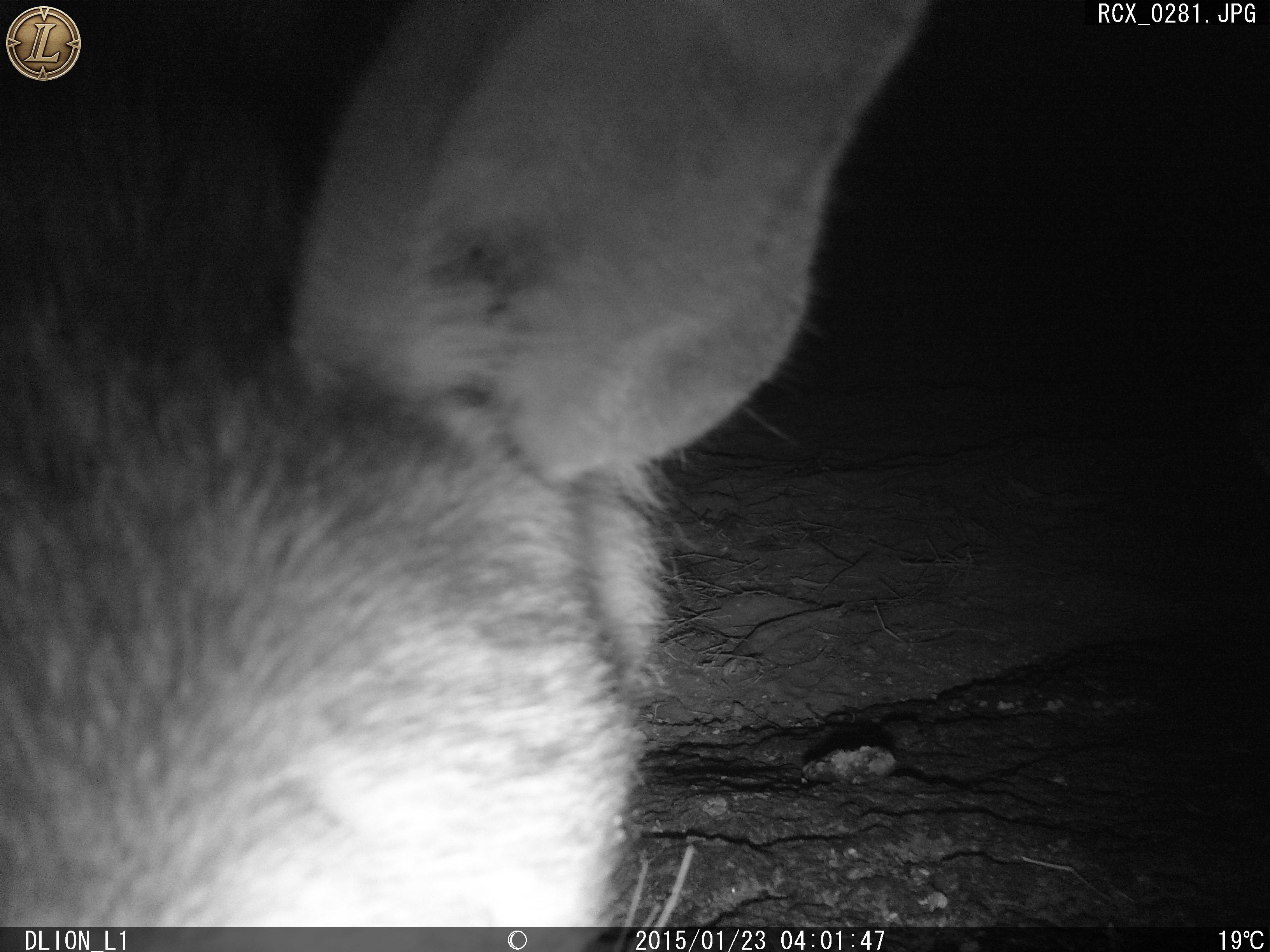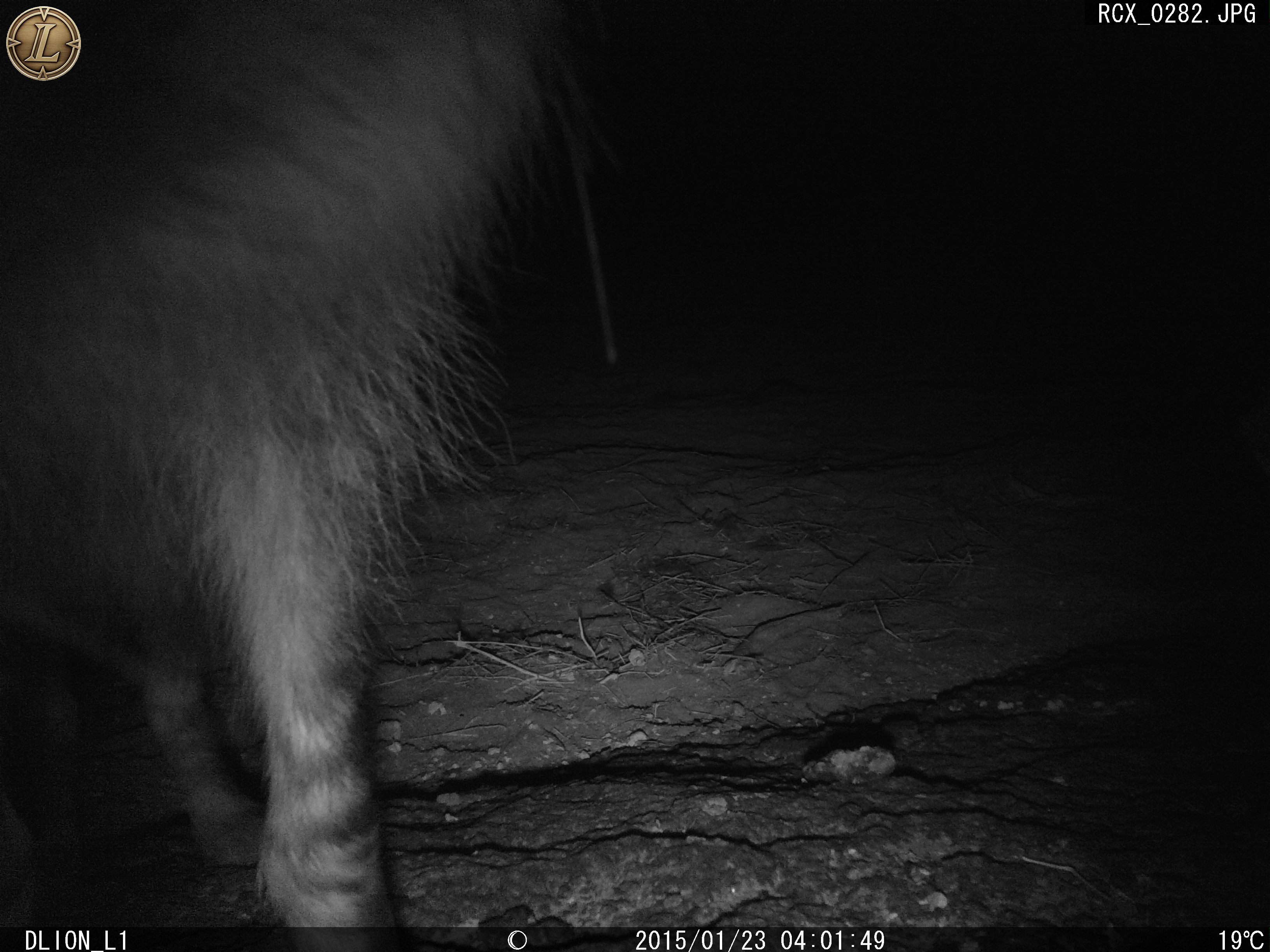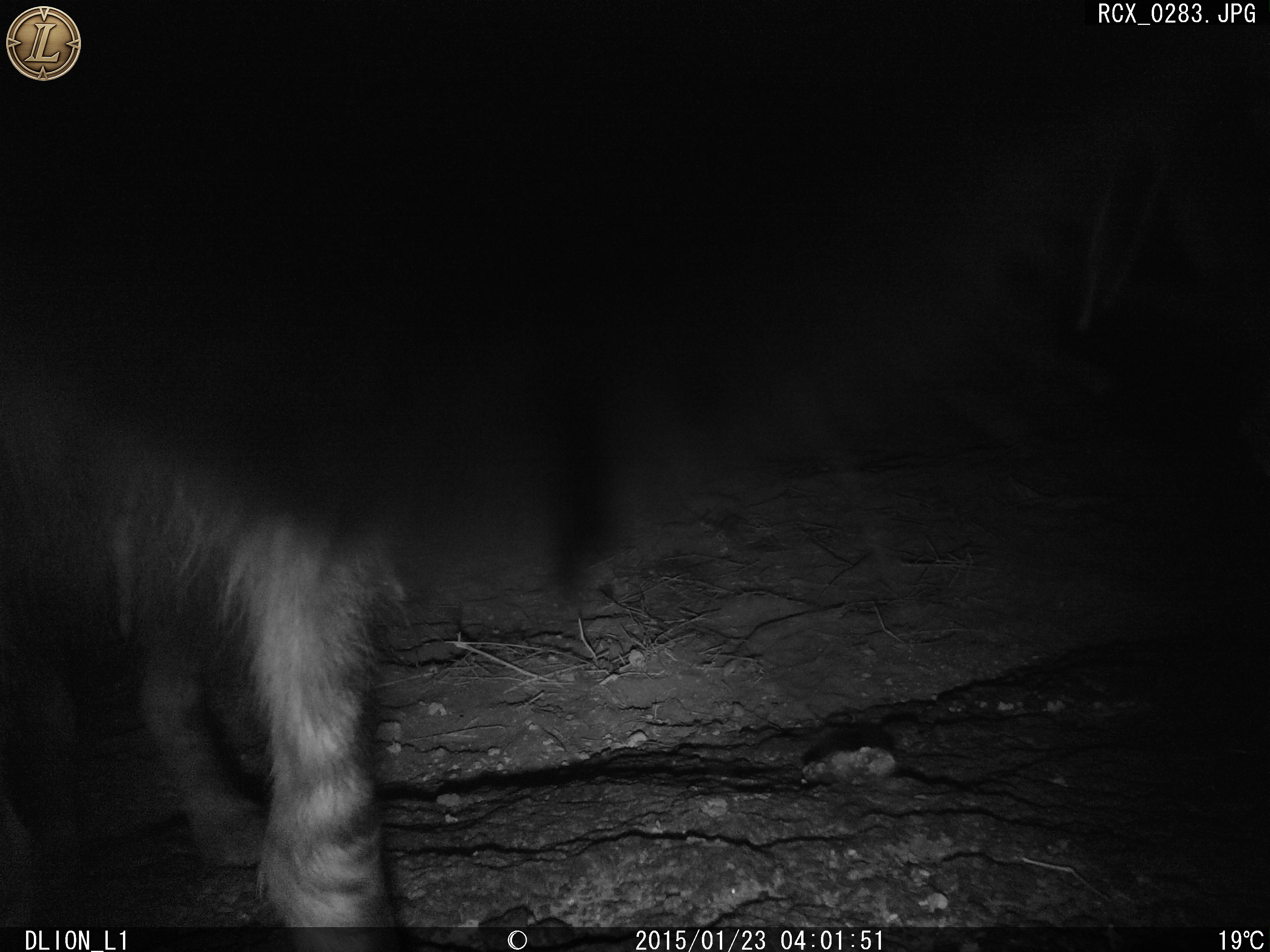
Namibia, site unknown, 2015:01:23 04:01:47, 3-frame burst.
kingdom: Animalia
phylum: Chordata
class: Mammalia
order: Carnivora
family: Hyaenidae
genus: Parahyaena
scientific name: Parahyaena brunnea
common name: brown hyena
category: hyaena brunnea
Hyaena brunnea (brown hyena) (Parahyaena brunnea).